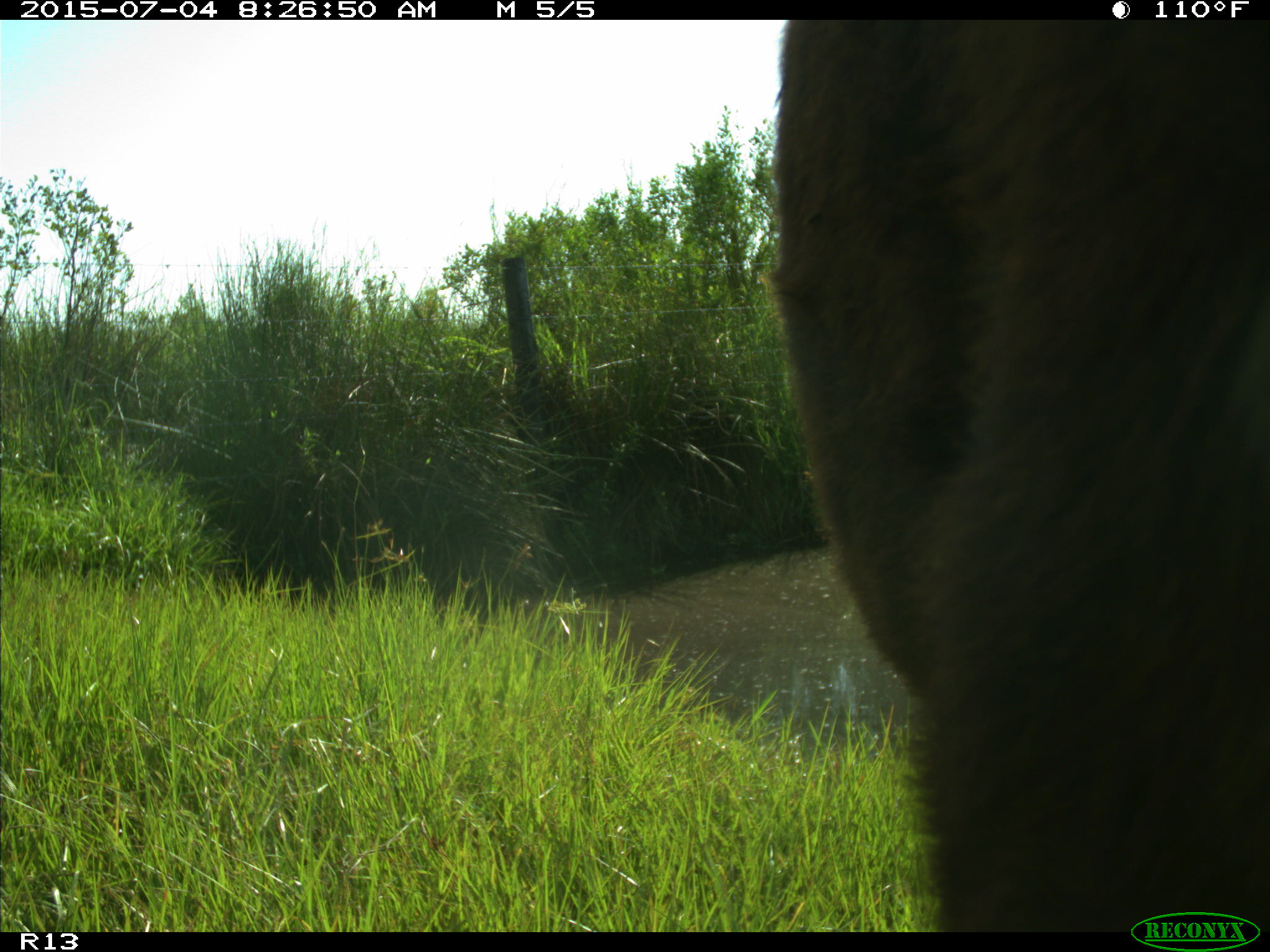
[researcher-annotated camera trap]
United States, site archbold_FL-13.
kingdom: Animalia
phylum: Chordata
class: Mammalia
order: Artiodactyla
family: Bovidae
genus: Bos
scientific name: Bos taurus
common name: domestic cow